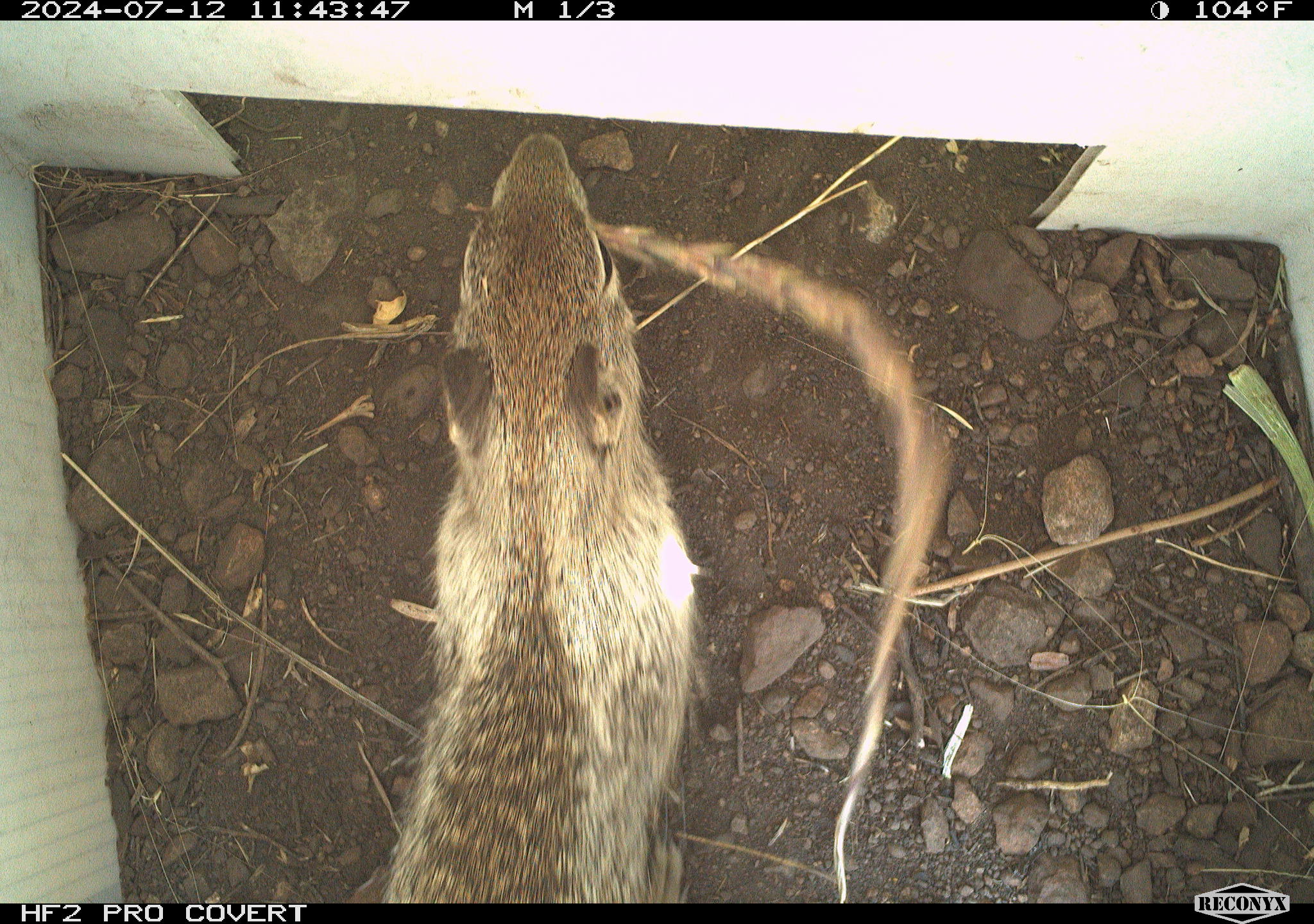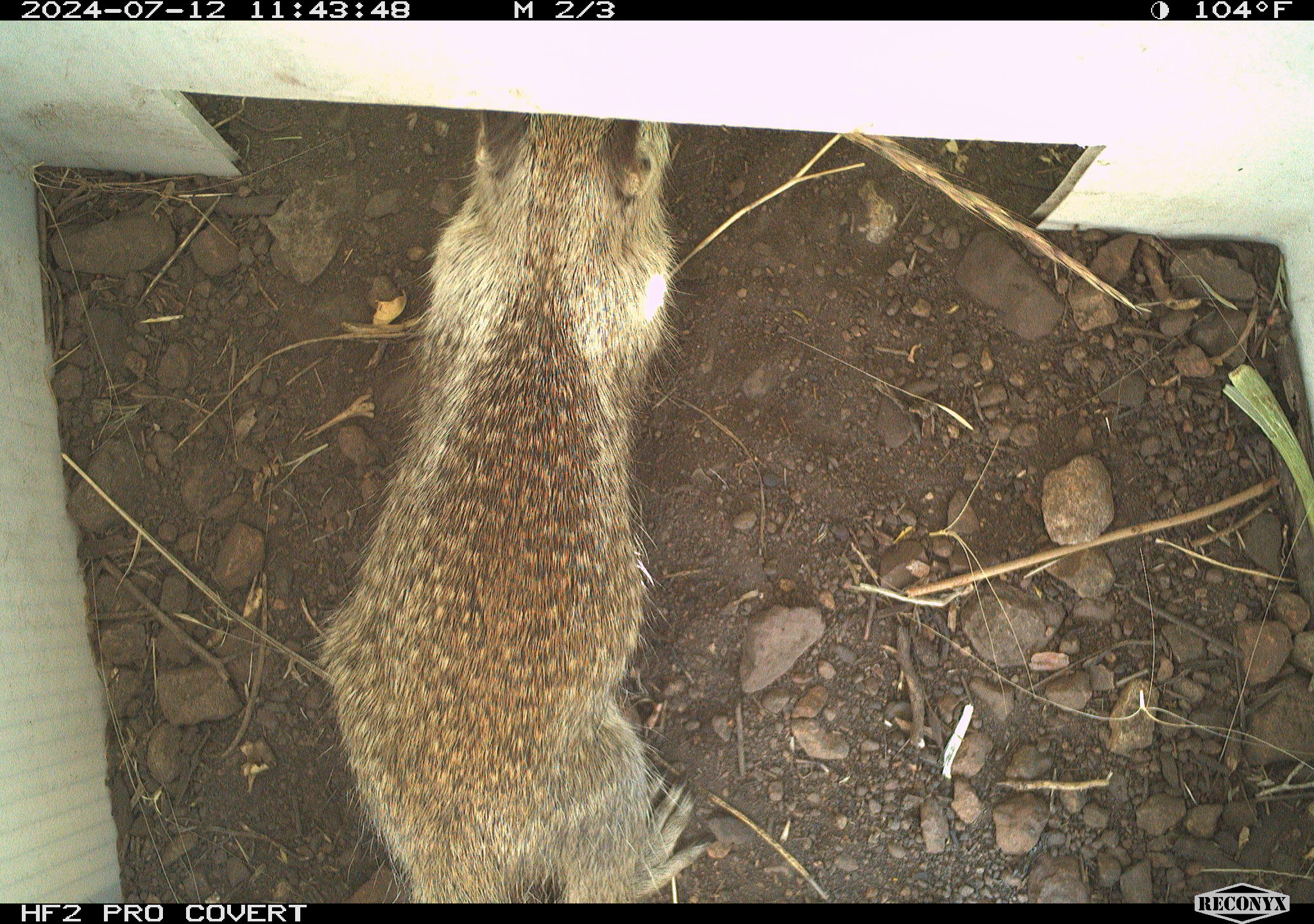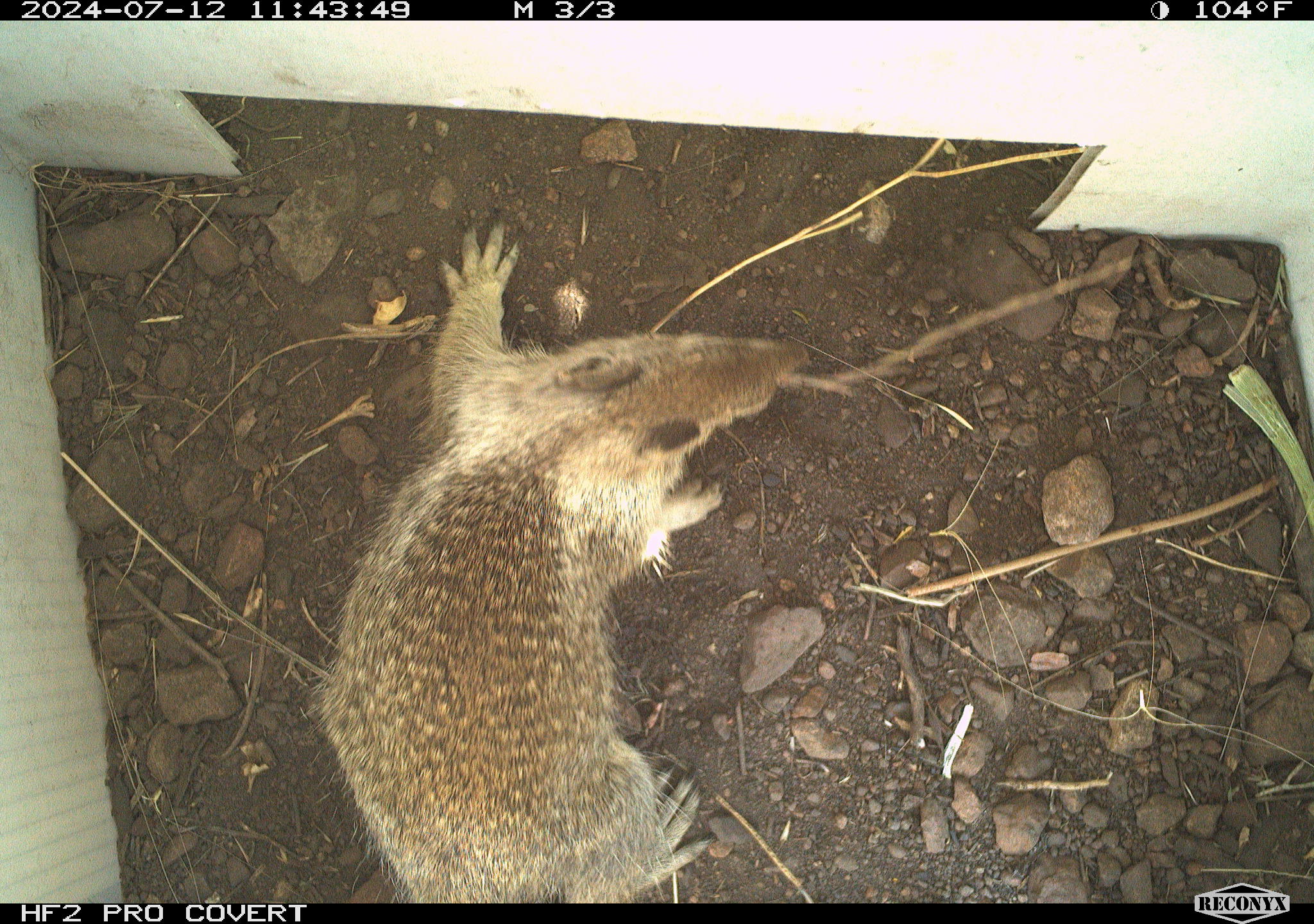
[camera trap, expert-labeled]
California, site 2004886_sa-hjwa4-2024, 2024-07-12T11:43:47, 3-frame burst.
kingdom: Animalia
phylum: Chordata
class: Mammalia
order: Rodentia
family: Sciuridae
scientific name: Sciuridae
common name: squirrels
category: sciuridae family